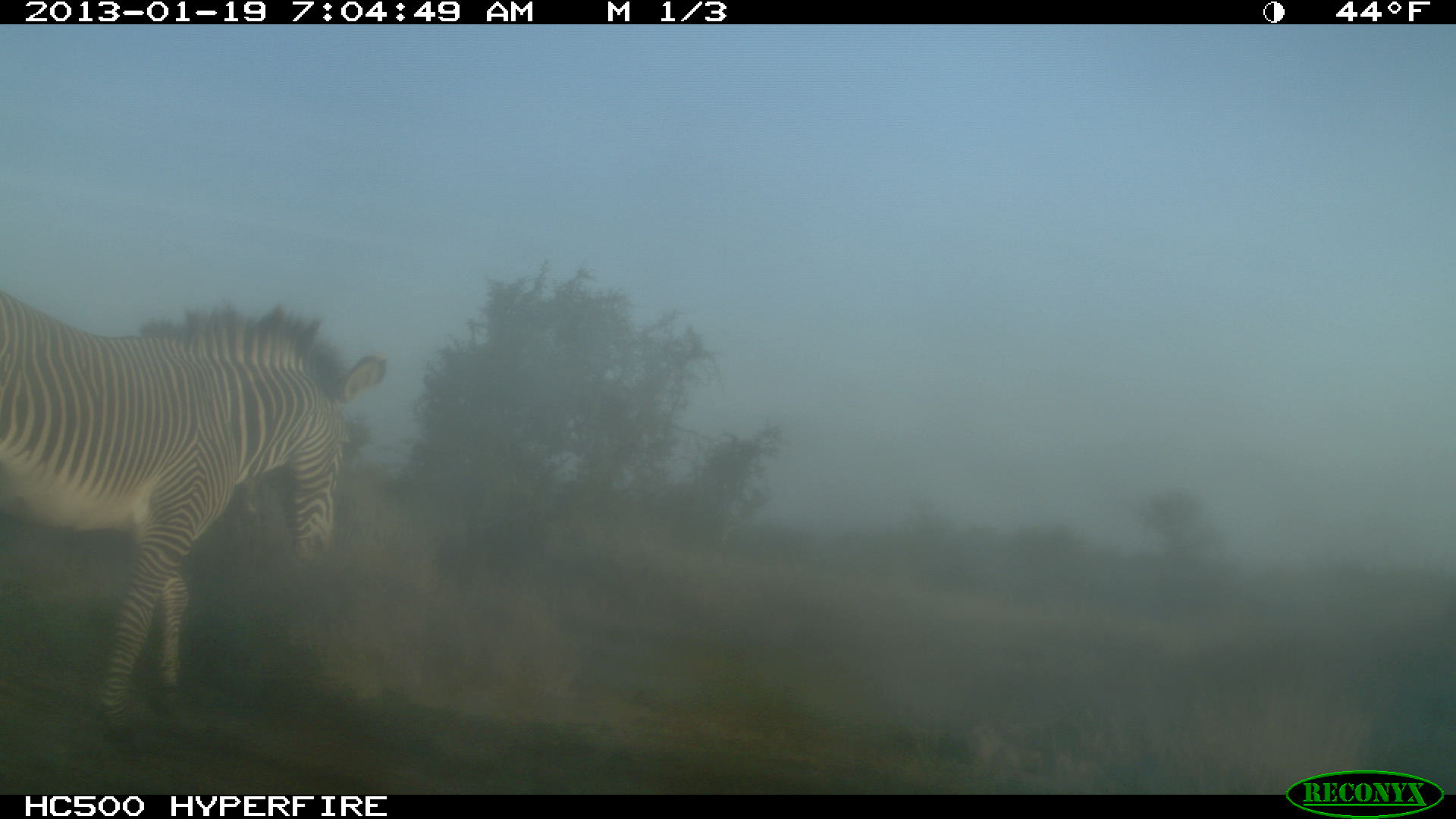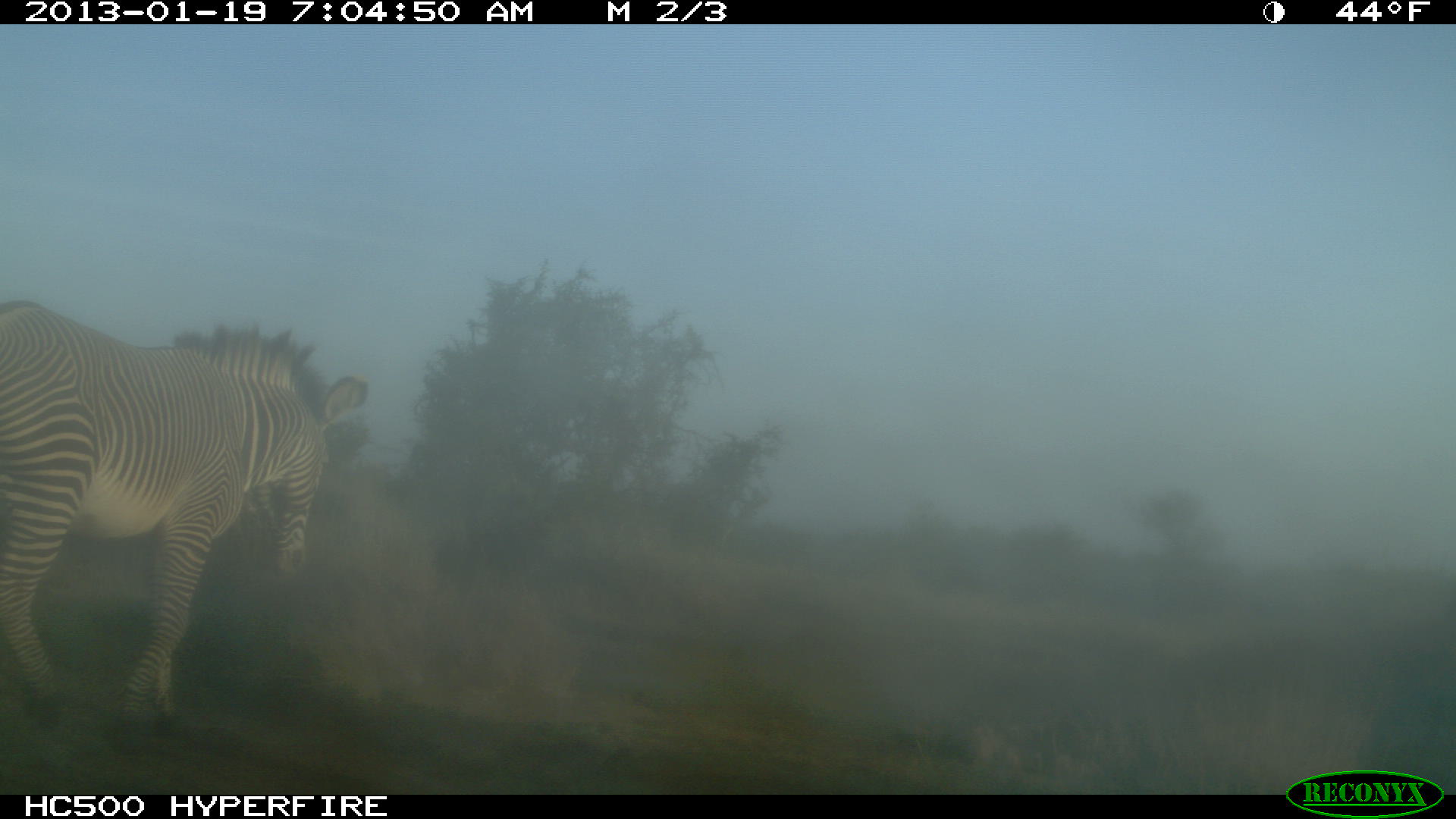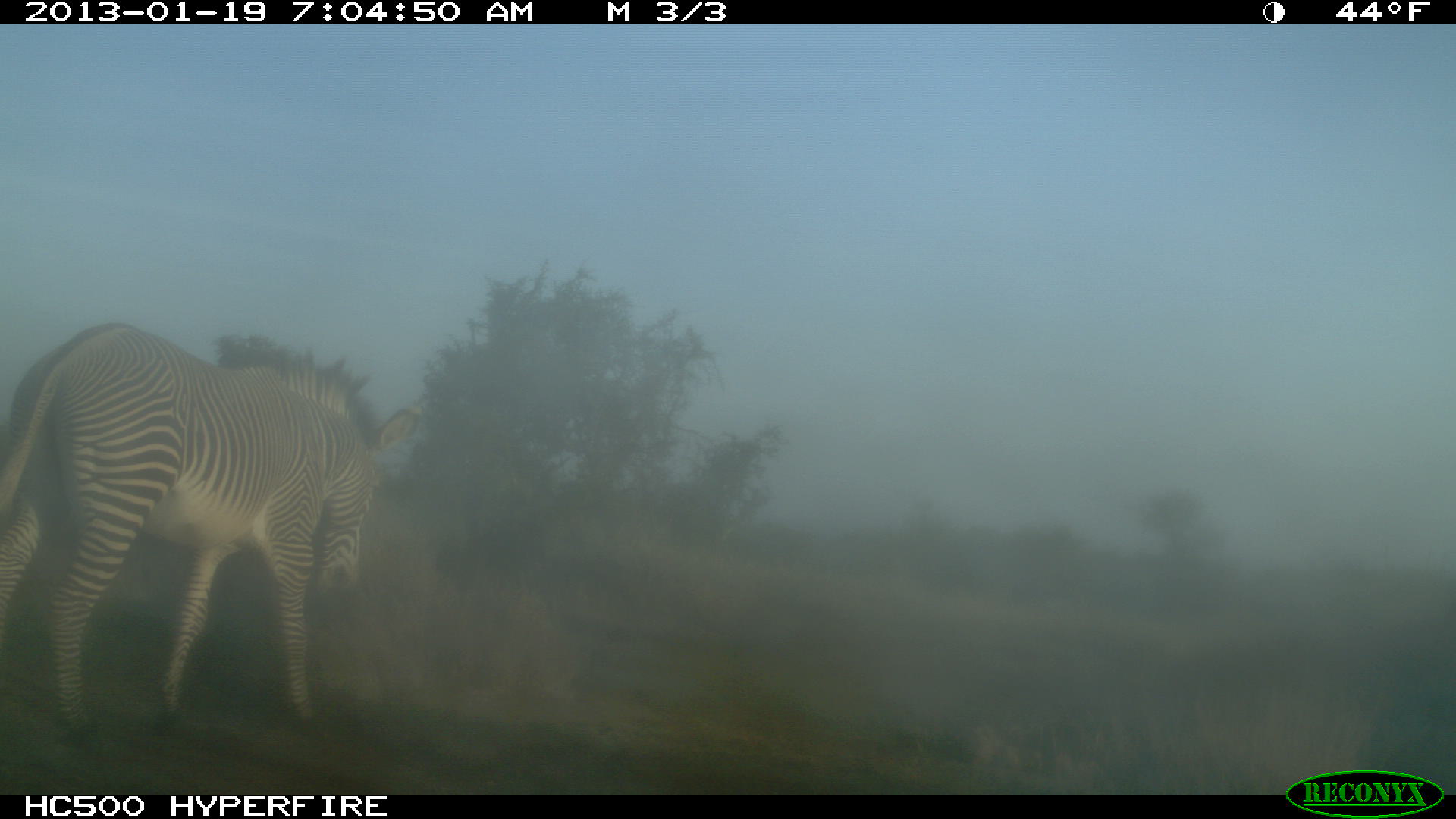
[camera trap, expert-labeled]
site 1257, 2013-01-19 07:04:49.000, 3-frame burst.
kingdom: Animalia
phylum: Chordata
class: Mammalia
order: Perissodactyla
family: Equidae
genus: Equus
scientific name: Equus grevyi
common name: grévy's zebra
Equus grevyi (grévy's zebra), count 1.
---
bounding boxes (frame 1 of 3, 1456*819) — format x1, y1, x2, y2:
equus grevyi: 1, 289, 387, 732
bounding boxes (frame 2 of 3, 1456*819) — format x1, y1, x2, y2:
equus grevyi: 0, 298, 370, 758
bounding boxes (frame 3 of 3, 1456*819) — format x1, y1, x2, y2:
equus grevyi: 1, 320, 426, 745